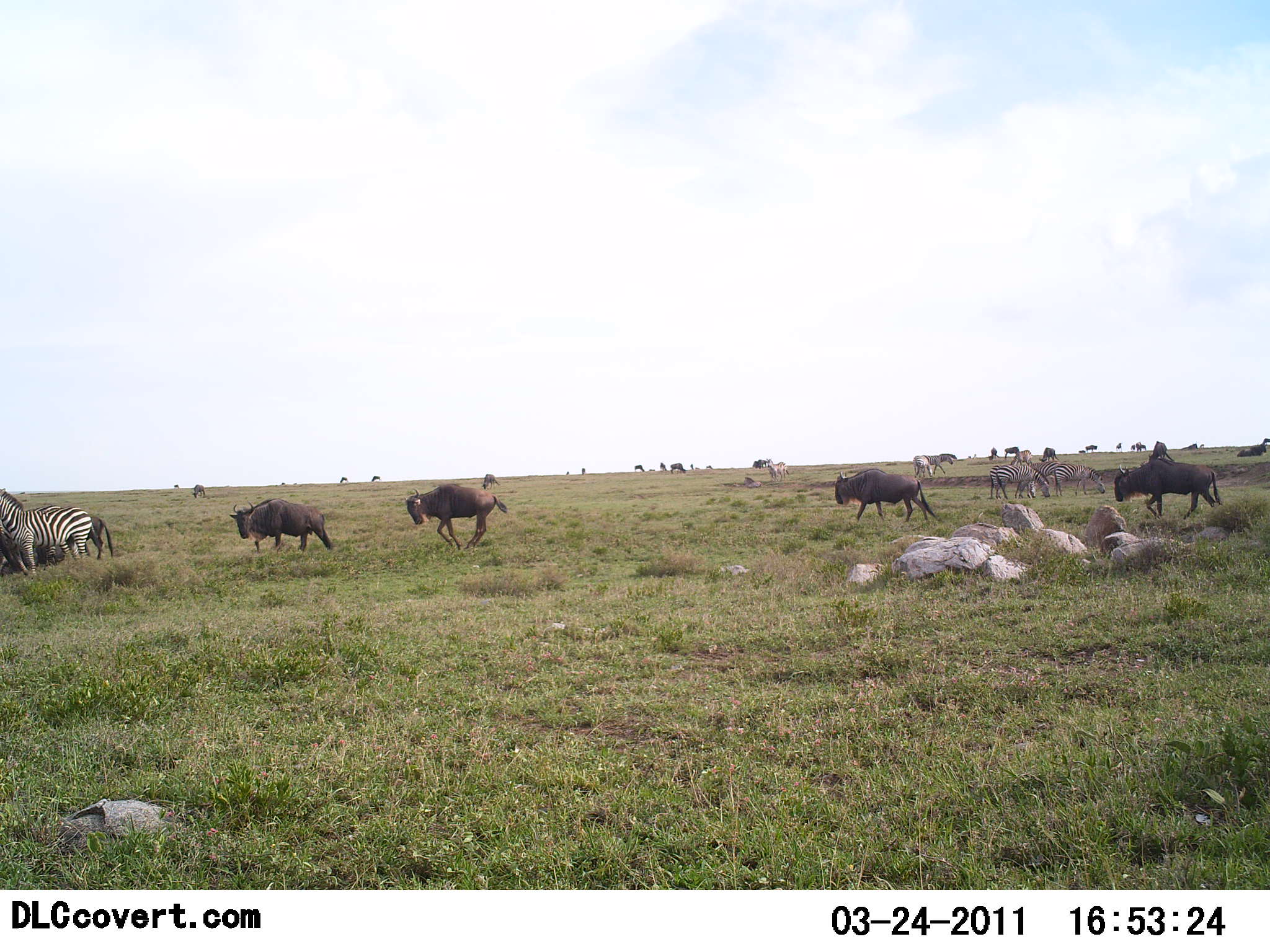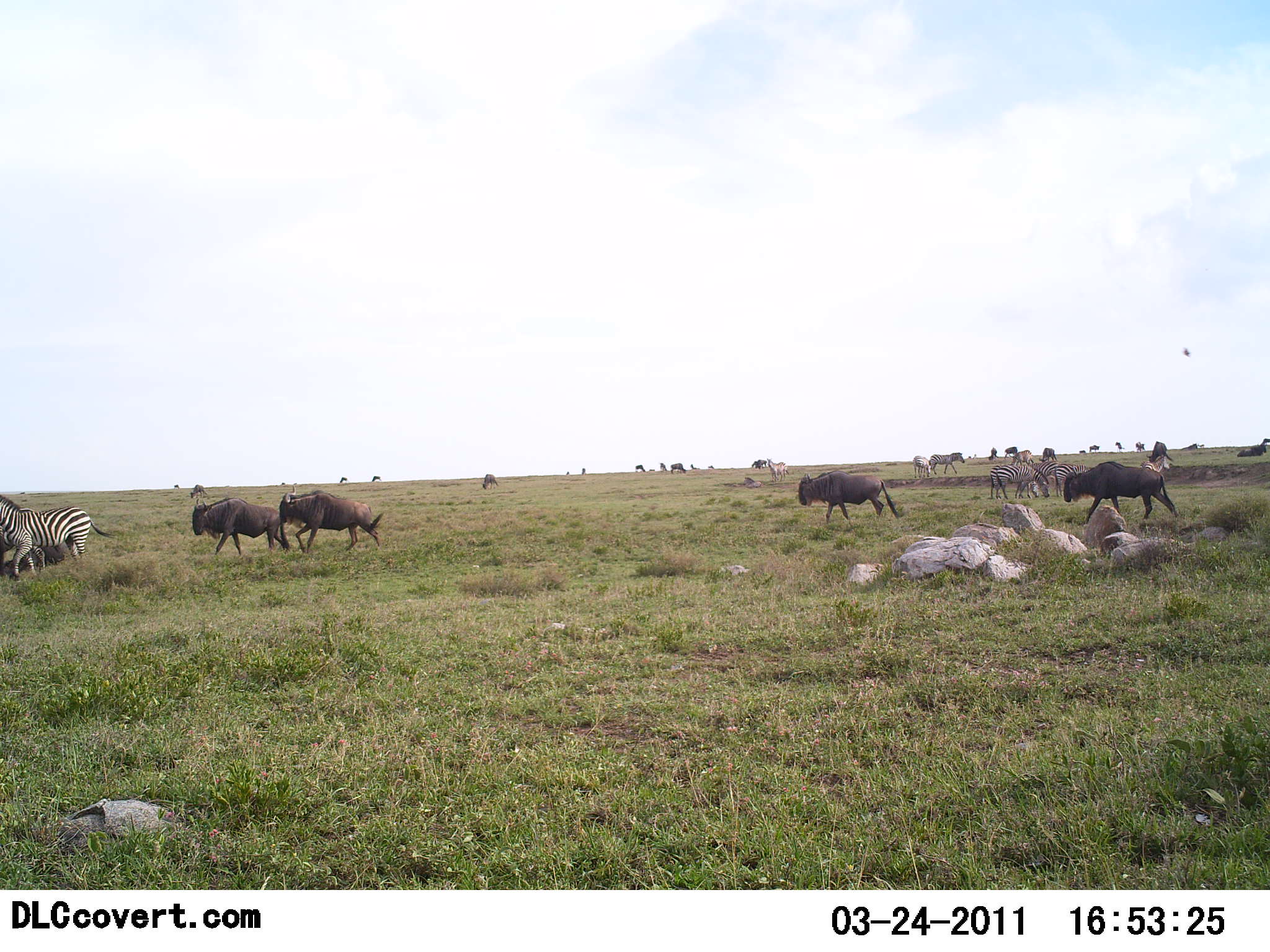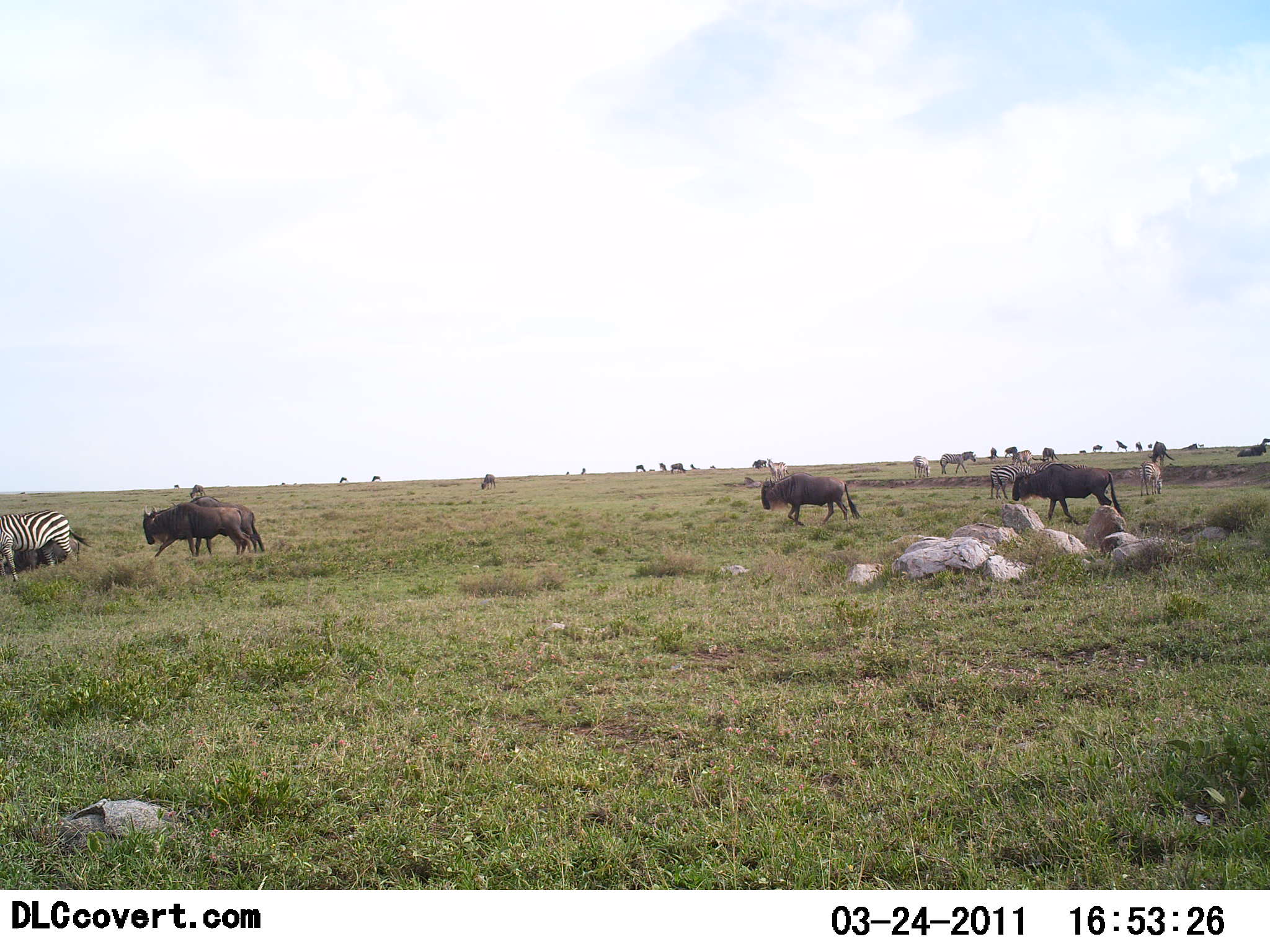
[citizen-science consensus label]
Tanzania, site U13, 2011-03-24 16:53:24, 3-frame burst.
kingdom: Animalia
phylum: Chordata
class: Mammalia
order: Artiodactyla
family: Bovidae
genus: Connochaetes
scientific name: Connochaetes taurinus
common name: blue wildebeest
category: wildebeest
Wildebeest (blue wildebeest) (Connochaetes taurinus), count 11-50. Behavior (volunteer vote fractions): standing 30%, resting 0%, moving 90%, interacting 0%. Young present (vote fraction): 0%. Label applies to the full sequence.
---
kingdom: Animalia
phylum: Chordata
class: Mammalia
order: Perissodactyla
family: Equidae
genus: Equus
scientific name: Equus quagga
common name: plains zebra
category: zebra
Zebra (plains zebra) (Equus quagga), count 5. Behavior (volunteer vote fractions): standing 64%, resting 0%, moving 82%, interacting 0%. Young present (vote fraction): 0%. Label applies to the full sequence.